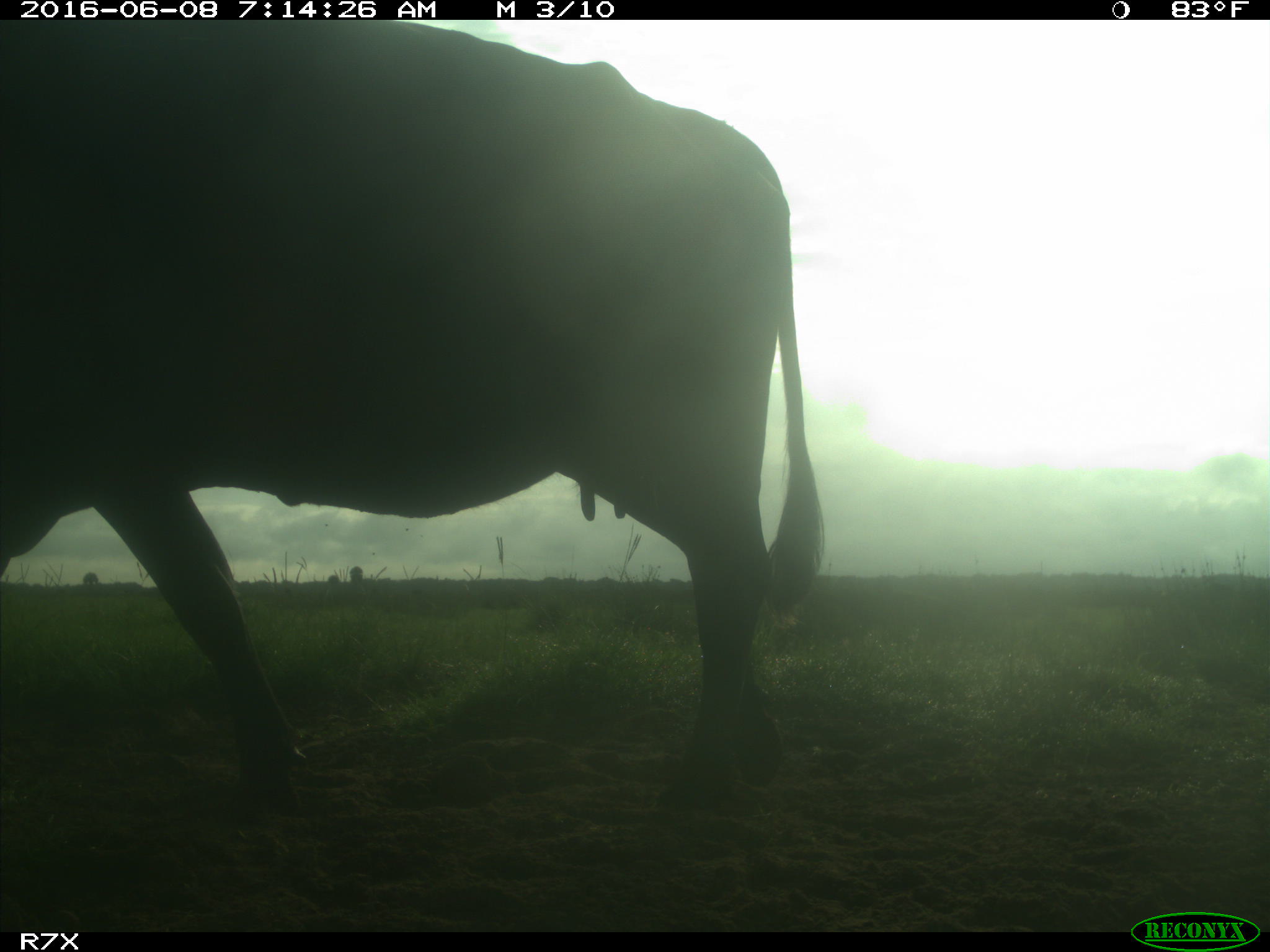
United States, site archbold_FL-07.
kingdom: Animalia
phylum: Chordata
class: Mammalia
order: Artiodactyla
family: Bovidae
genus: Bos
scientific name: Bos taurus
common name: domestic cow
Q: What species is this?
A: Bos taurus (domestic cow).